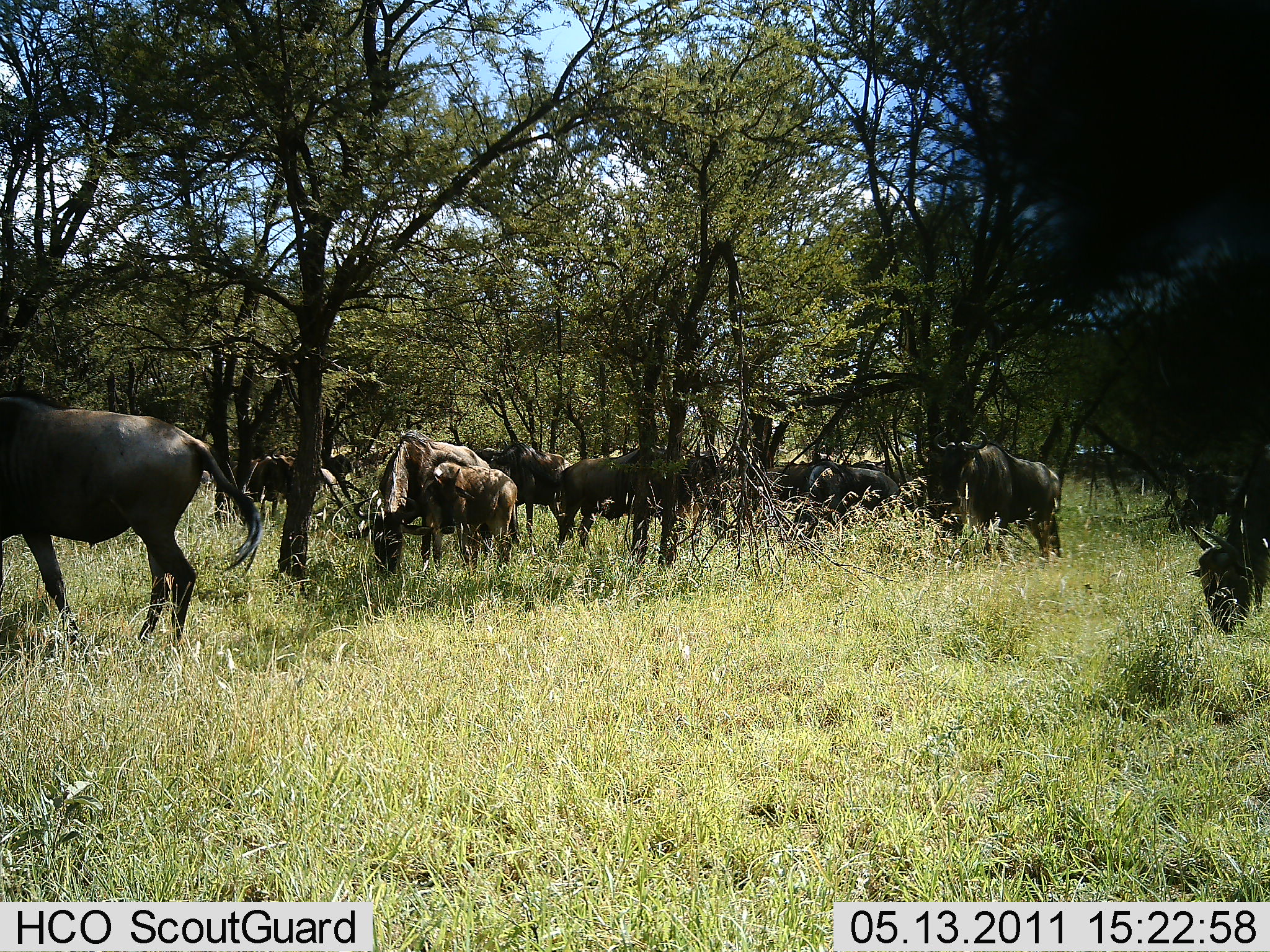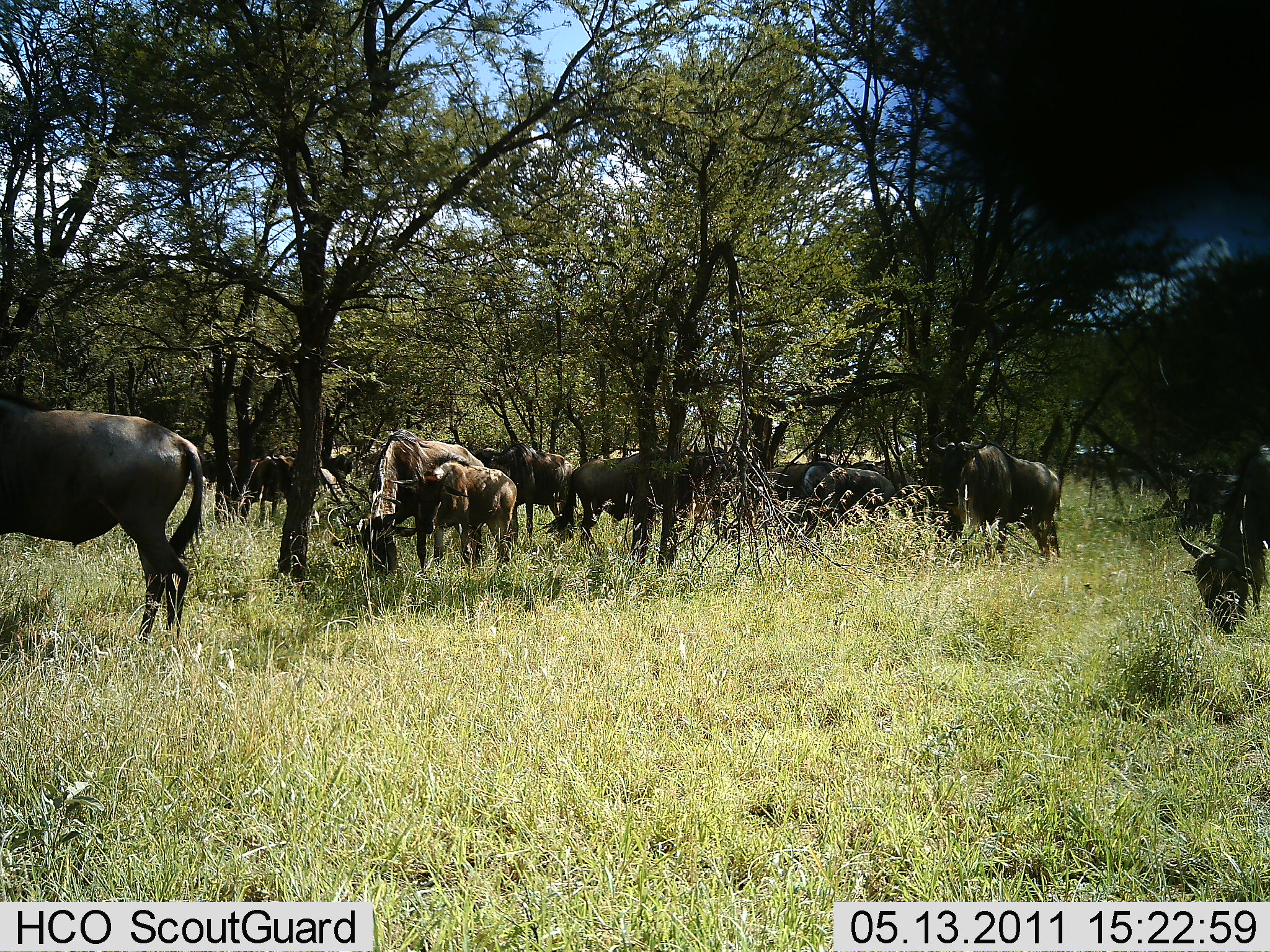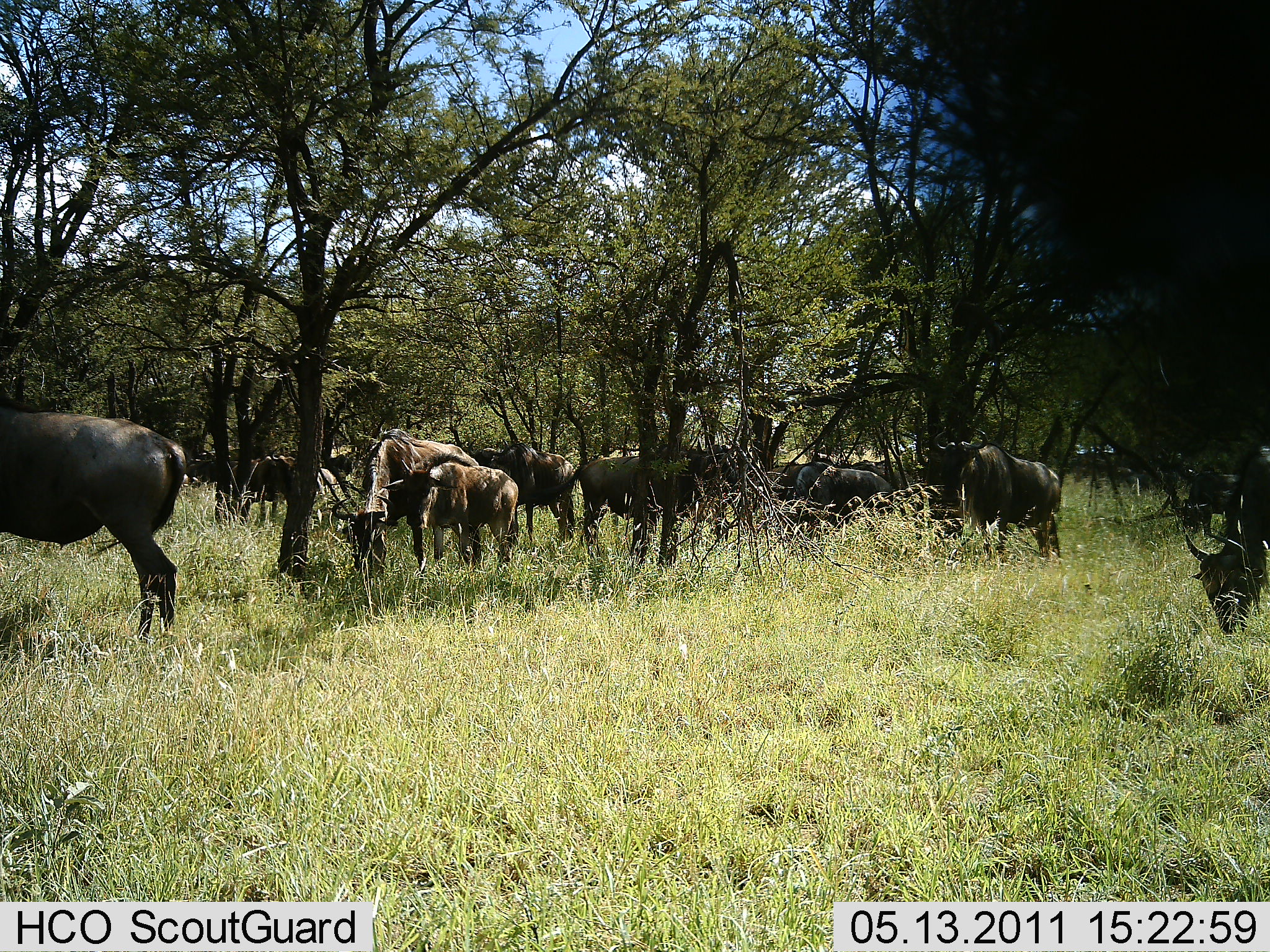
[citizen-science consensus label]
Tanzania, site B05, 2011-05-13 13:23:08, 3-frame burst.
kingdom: Animalia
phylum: Chordata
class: Mammalia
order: Artiodactyla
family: Bovidae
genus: Connochaetes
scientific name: Connochaetes taurinus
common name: blue wildebeest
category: wildebeest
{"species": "wildebeest (blue wildebeest) (Connochaetes taurinus)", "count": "11-50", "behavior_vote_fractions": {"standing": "56%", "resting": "0%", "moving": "0%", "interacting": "11%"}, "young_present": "44%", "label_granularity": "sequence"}